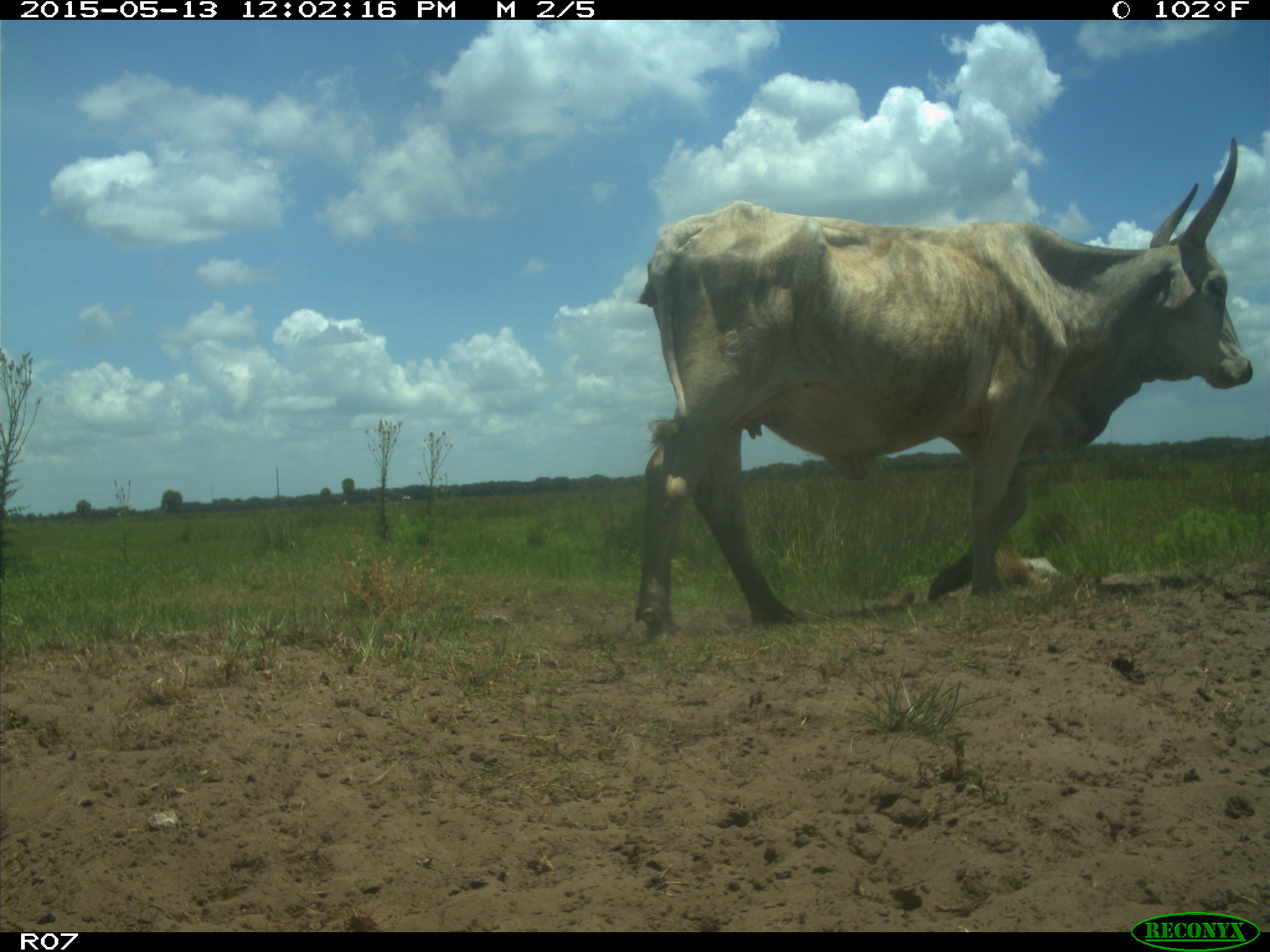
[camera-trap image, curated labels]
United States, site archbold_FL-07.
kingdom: Animalia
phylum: Chordata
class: Mammalia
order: Artiodactyla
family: Bovidae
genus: Bos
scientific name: Bos taurus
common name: domestic cow